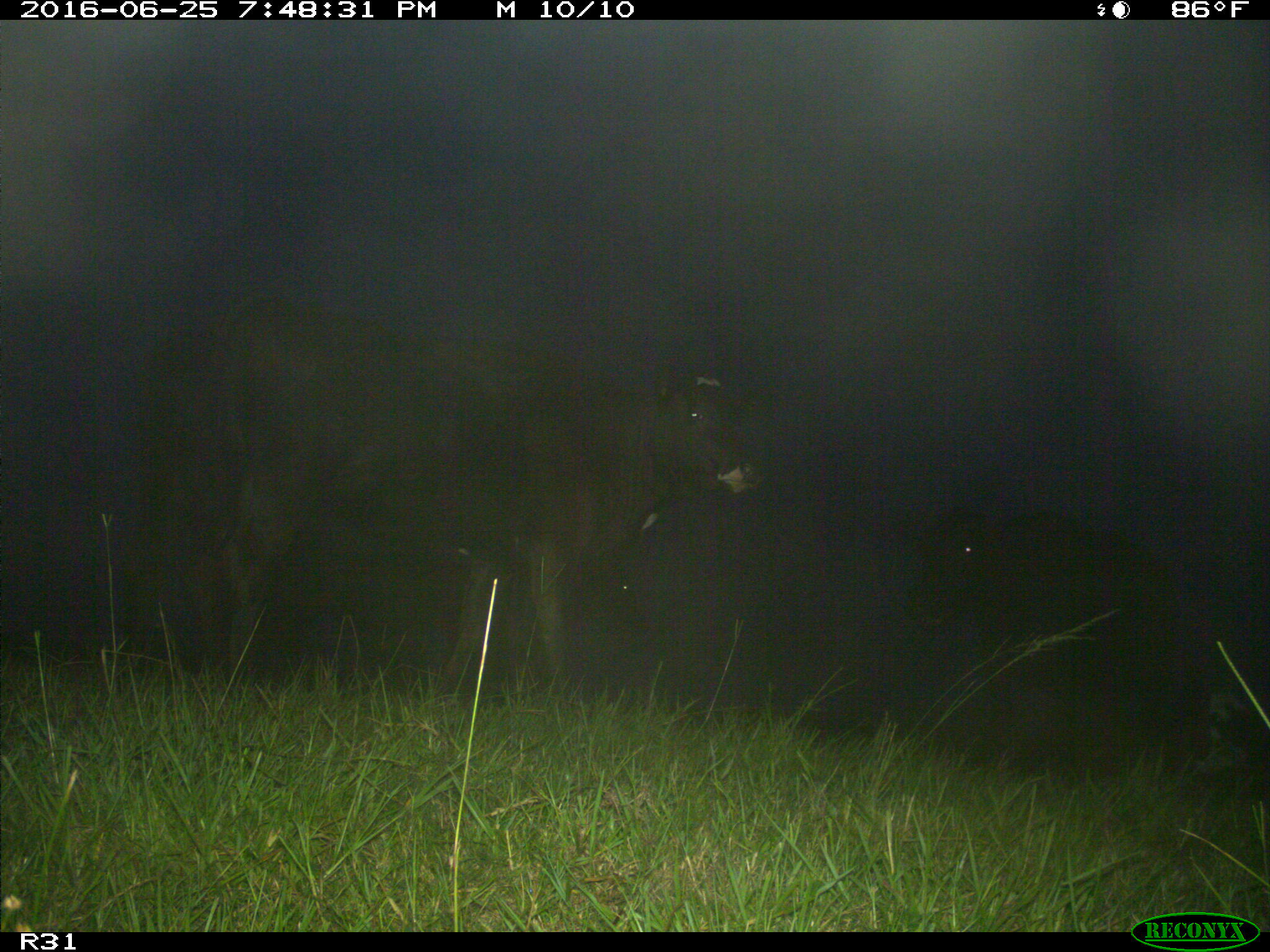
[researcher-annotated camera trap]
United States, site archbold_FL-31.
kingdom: Animalia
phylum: Chordata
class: Mammalia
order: Artiodactyla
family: Bovidae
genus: Bos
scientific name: Bos taurus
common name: domestic cow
Bos taurus (domestic cow).